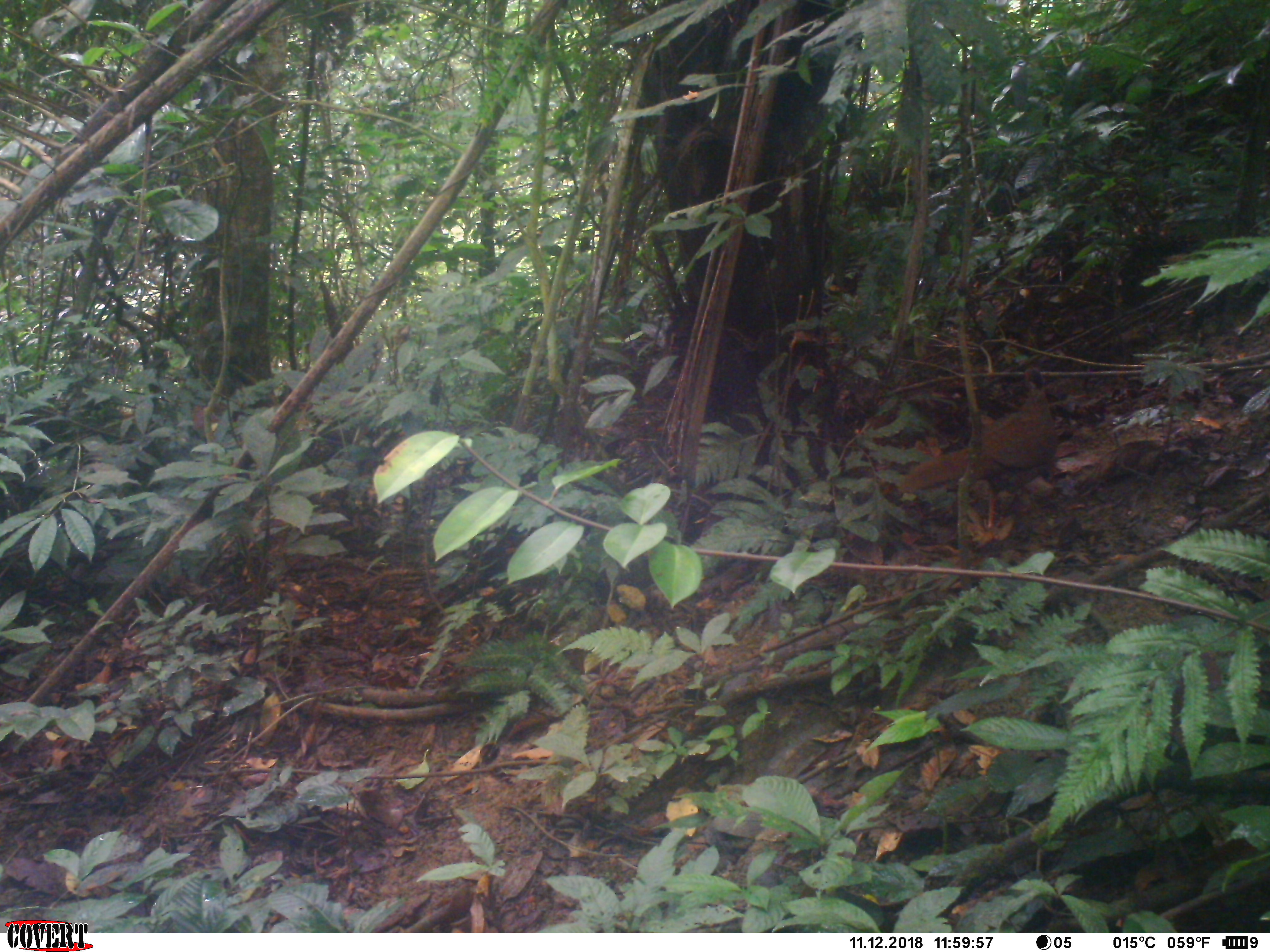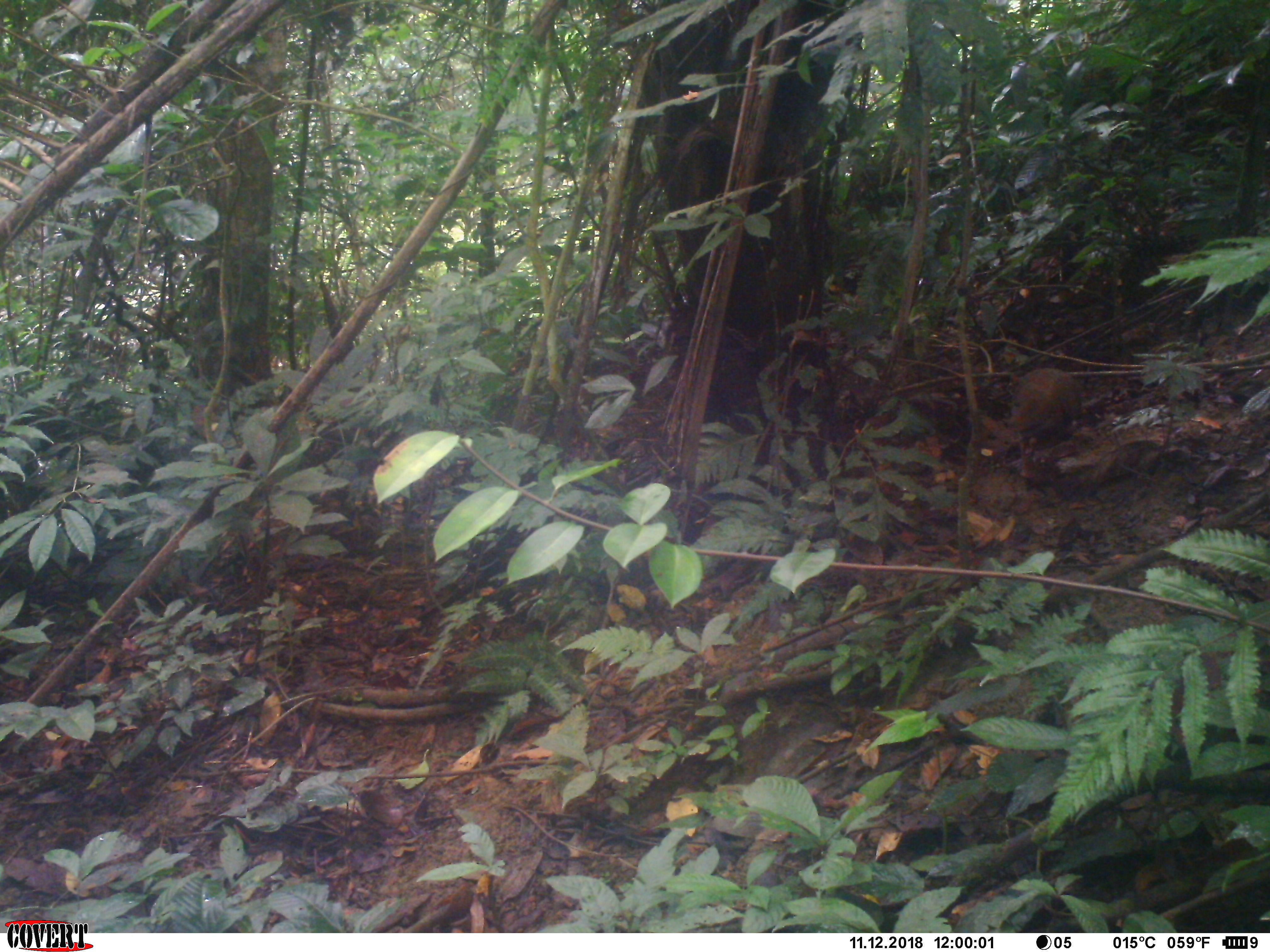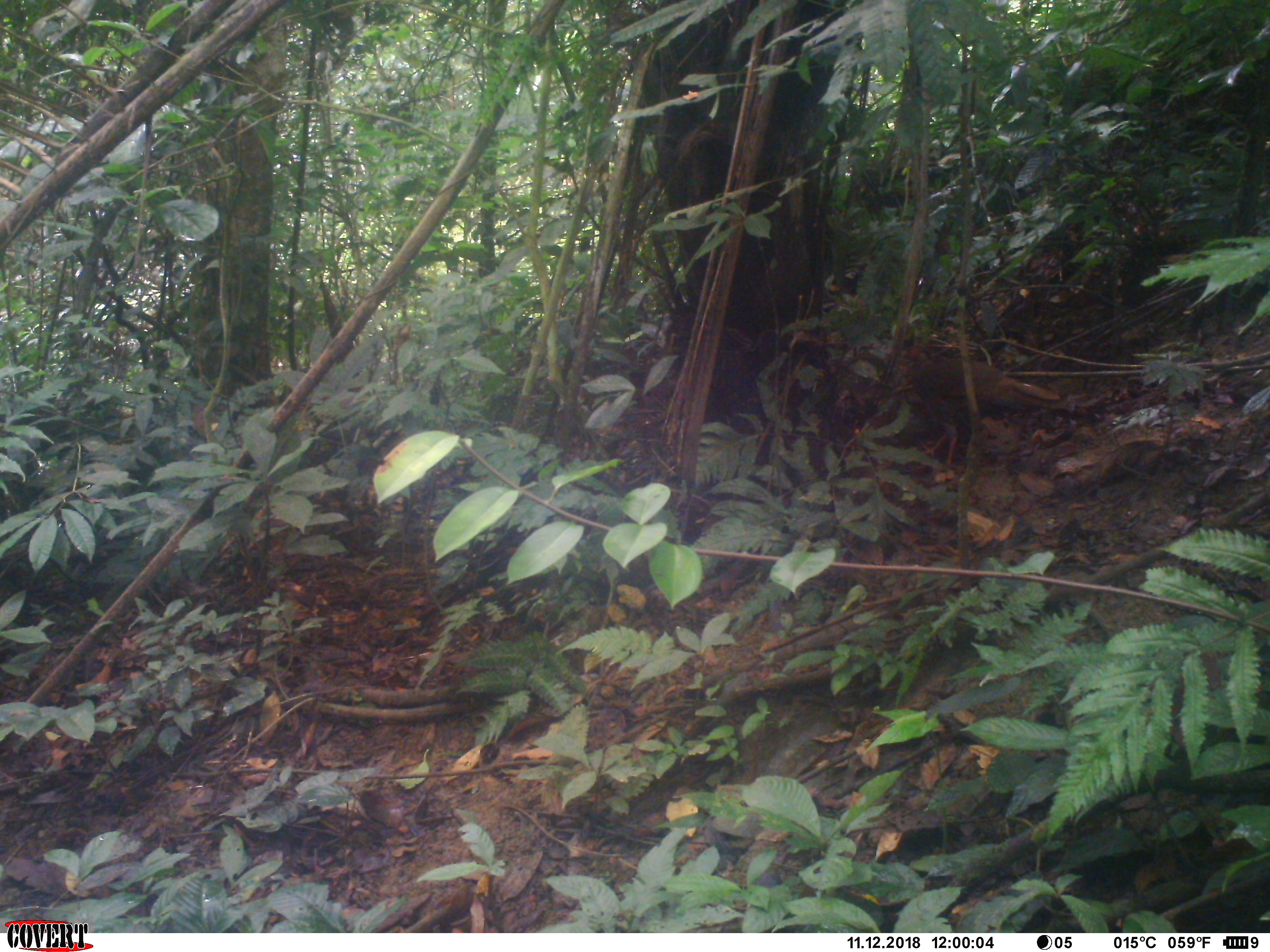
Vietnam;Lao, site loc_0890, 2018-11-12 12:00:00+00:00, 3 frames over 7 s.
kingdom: Animalia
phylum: Chordata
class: Aves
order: Galliformes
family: Phasianidae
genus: Lophura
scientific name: Lophura nycthemera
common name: silver pheasant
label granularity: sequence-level